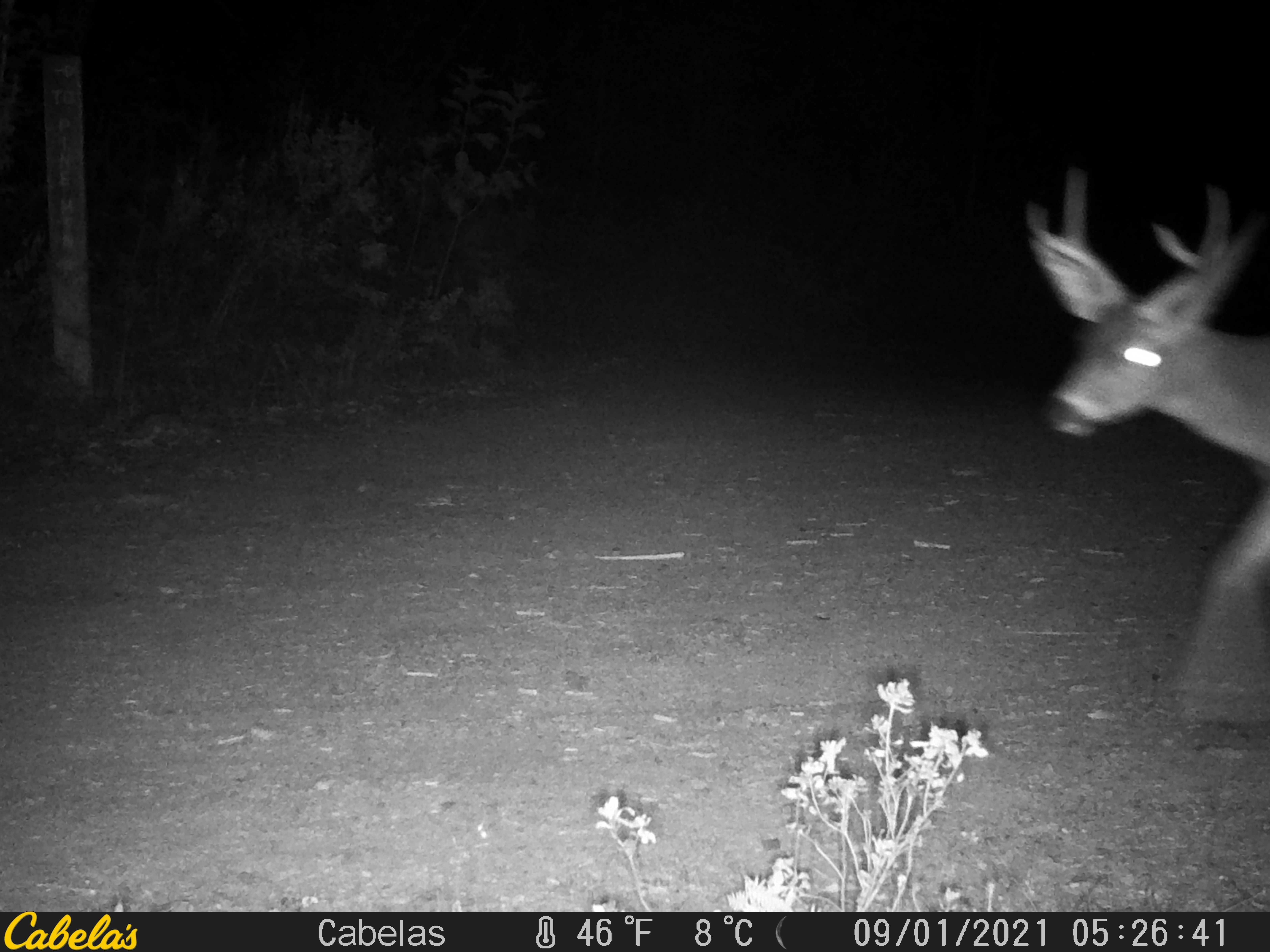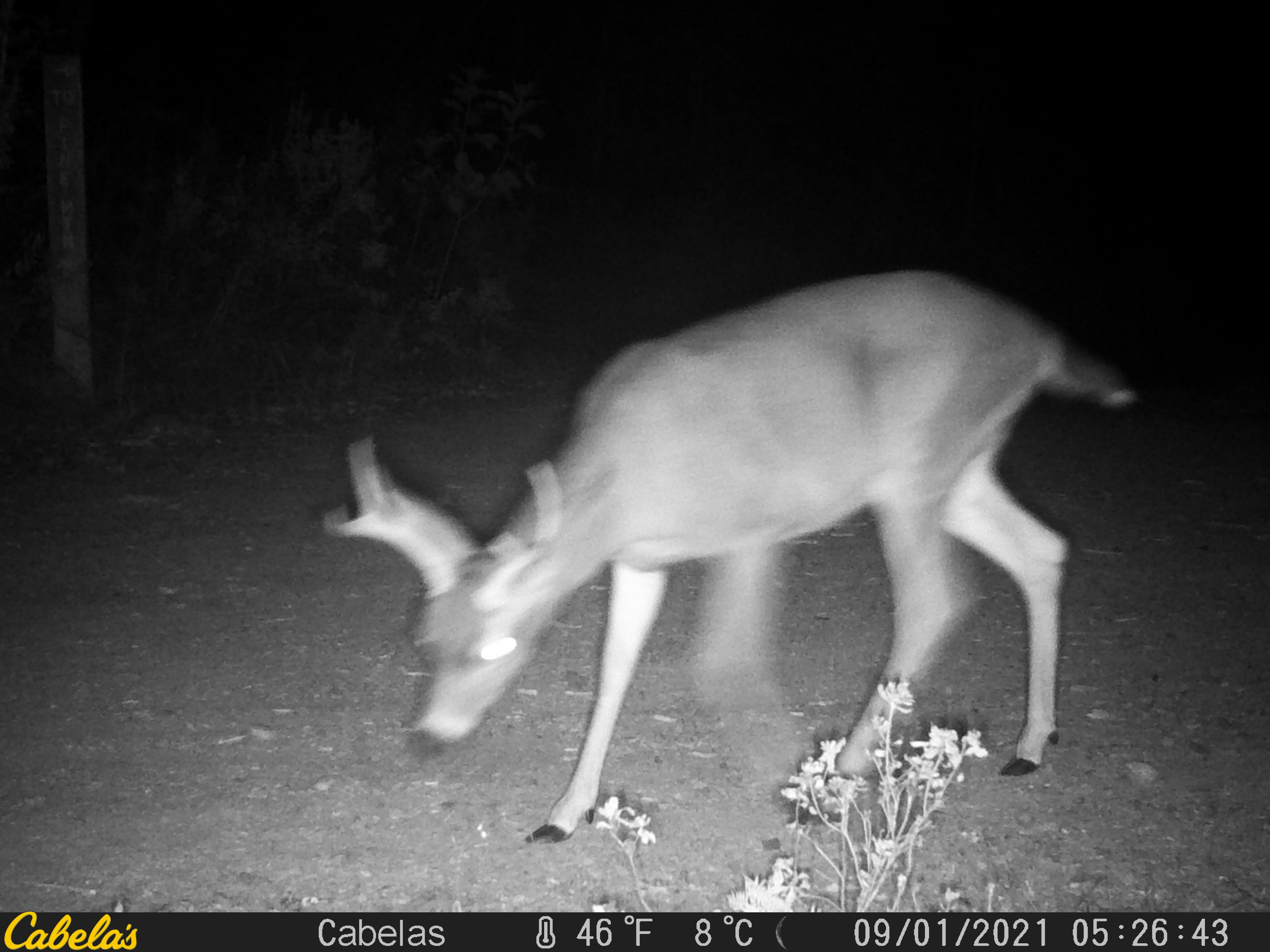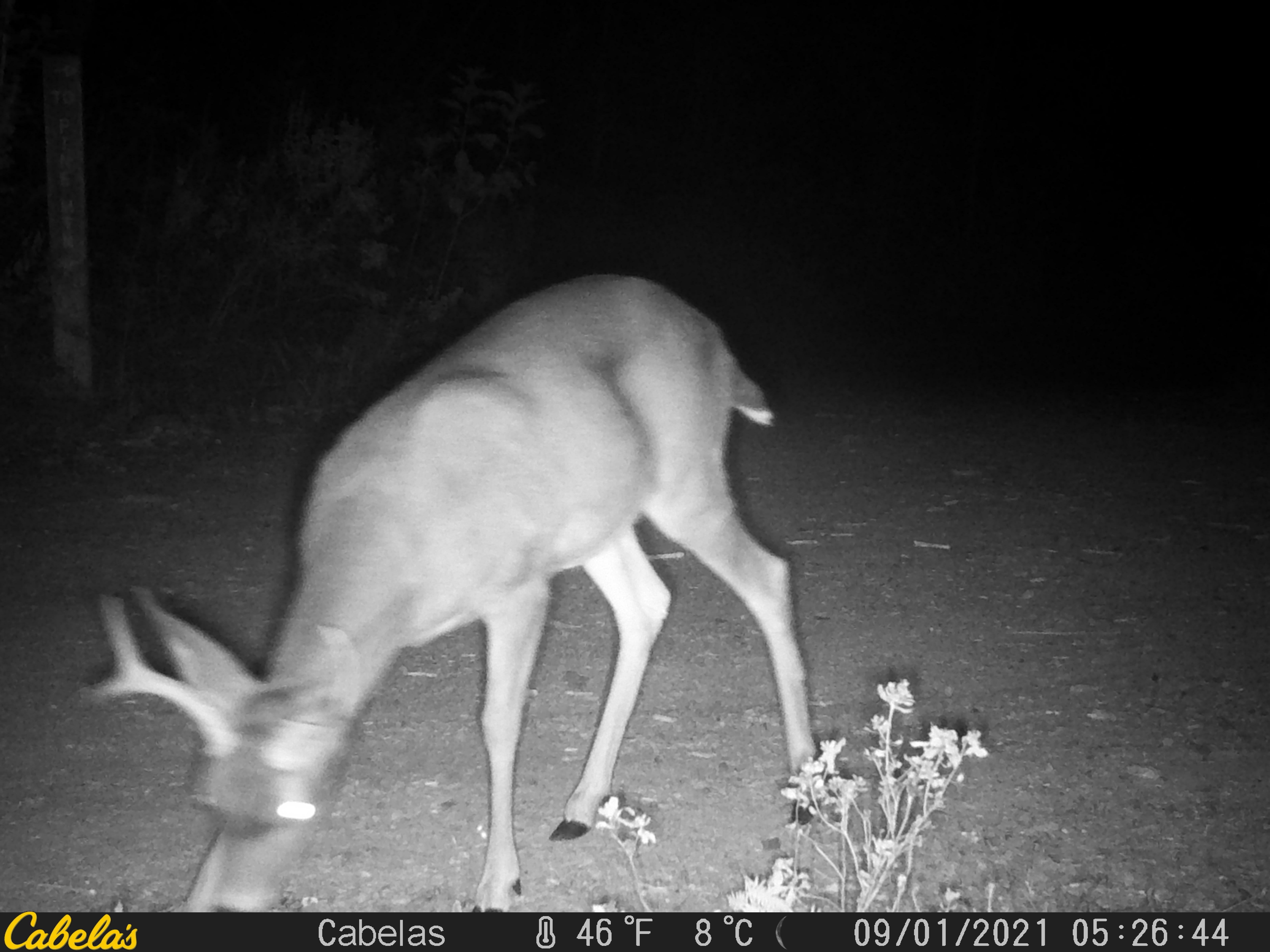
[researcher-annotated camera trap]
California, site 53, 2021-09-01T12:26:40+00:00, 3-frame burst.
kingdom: Animalia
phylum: Chordata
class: Mammalia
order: Artiodactyla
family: Cervidae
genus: Odocoileus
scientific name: Odocoileus hemionus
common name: mule deer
Mule deer (Odocoileus hemionus).